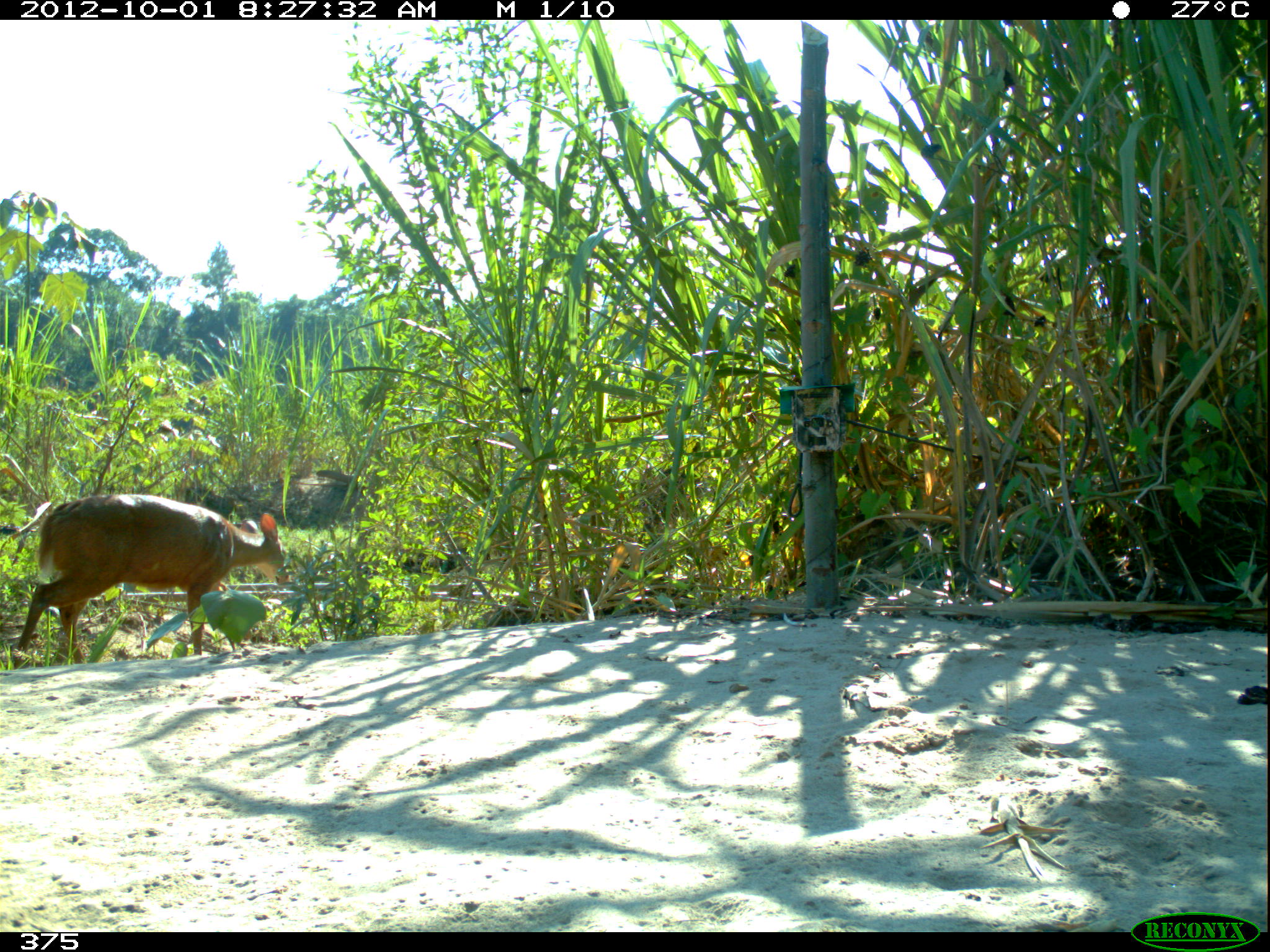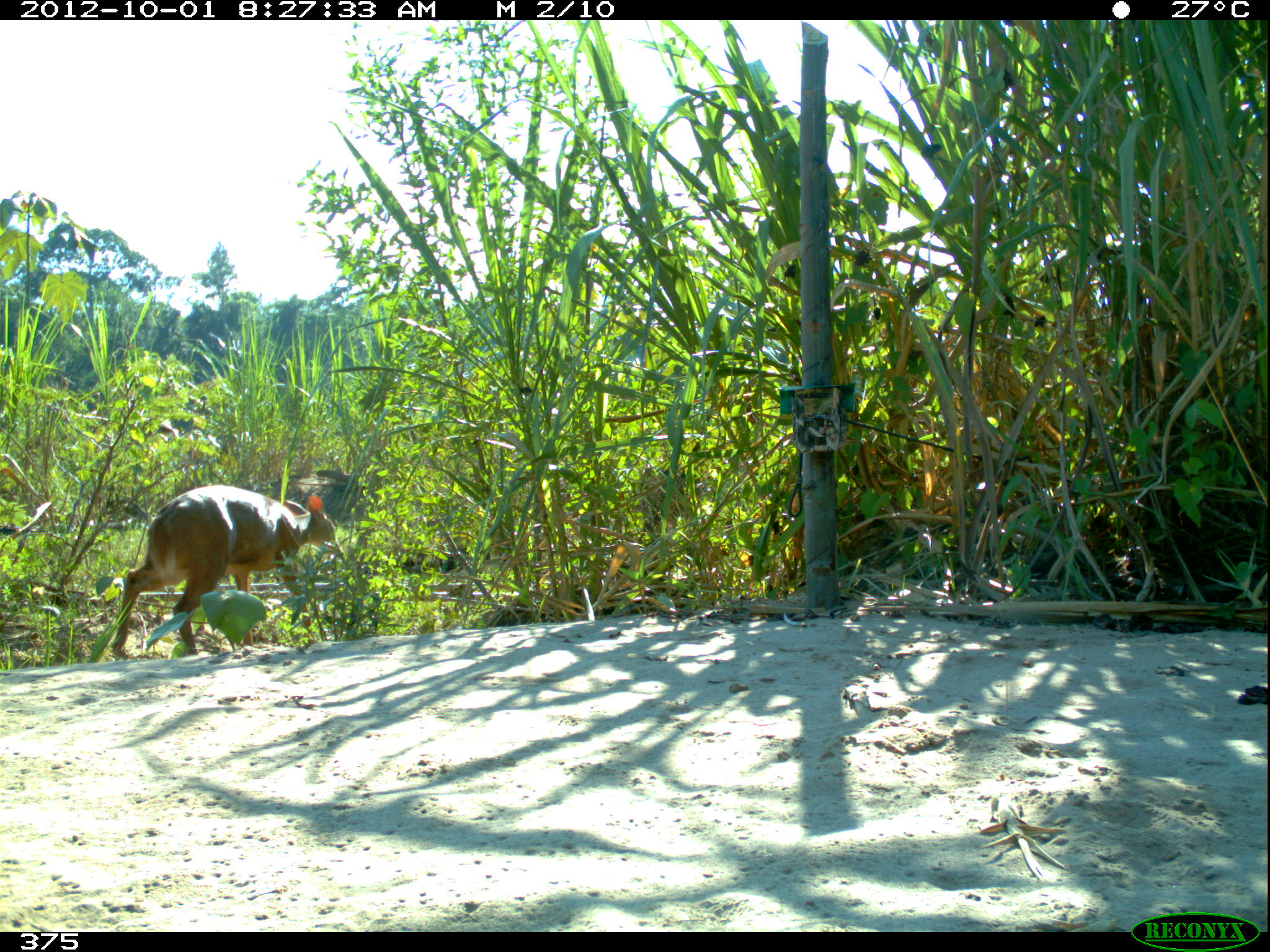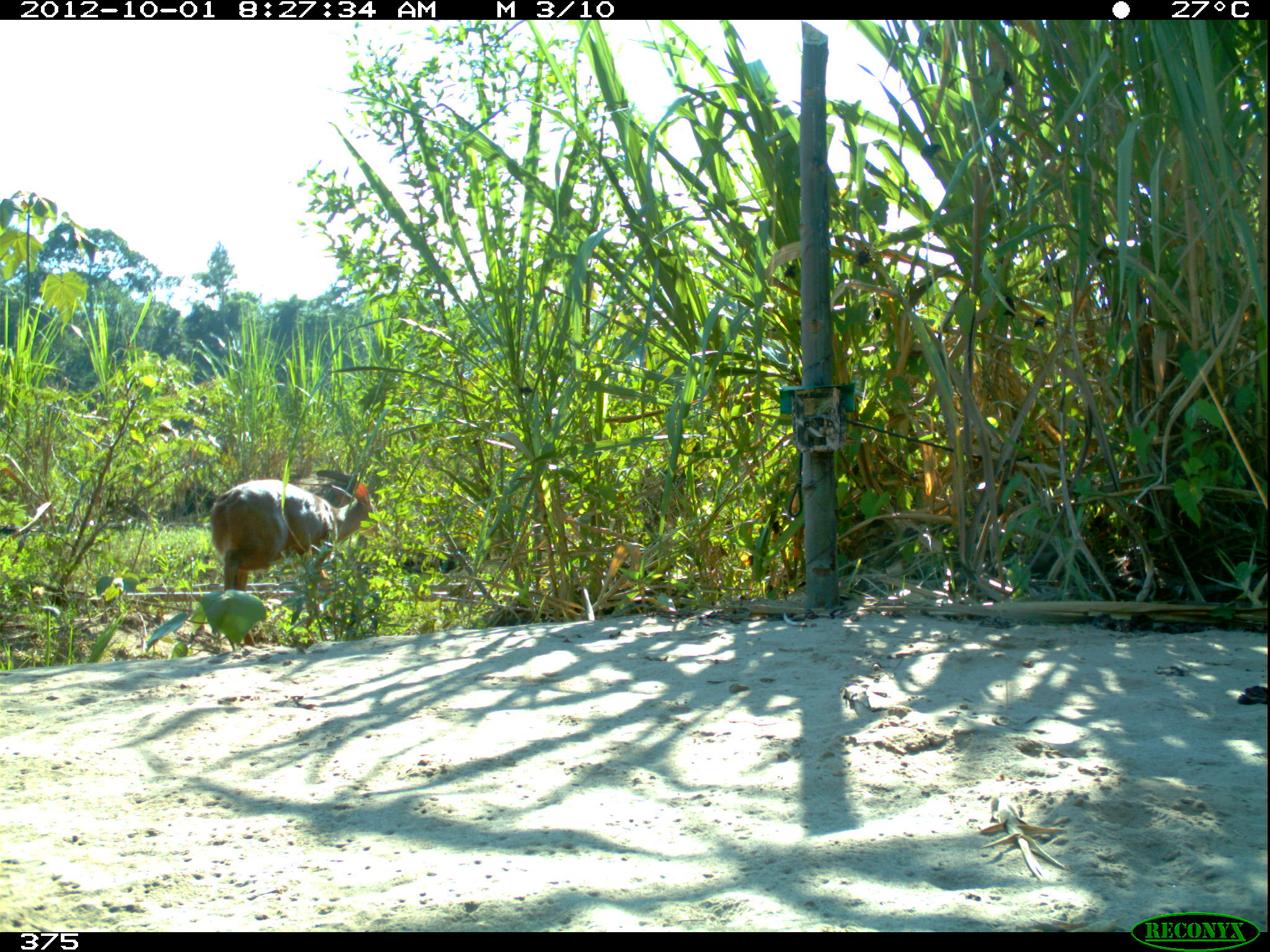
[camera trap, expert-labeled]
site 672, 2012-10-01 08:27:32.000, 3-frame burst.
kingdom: Animalia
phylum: Chordata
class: Mammalia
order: Artiodactyla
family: Cervidae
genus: Mazama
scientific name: Mazama americana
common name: red brocket